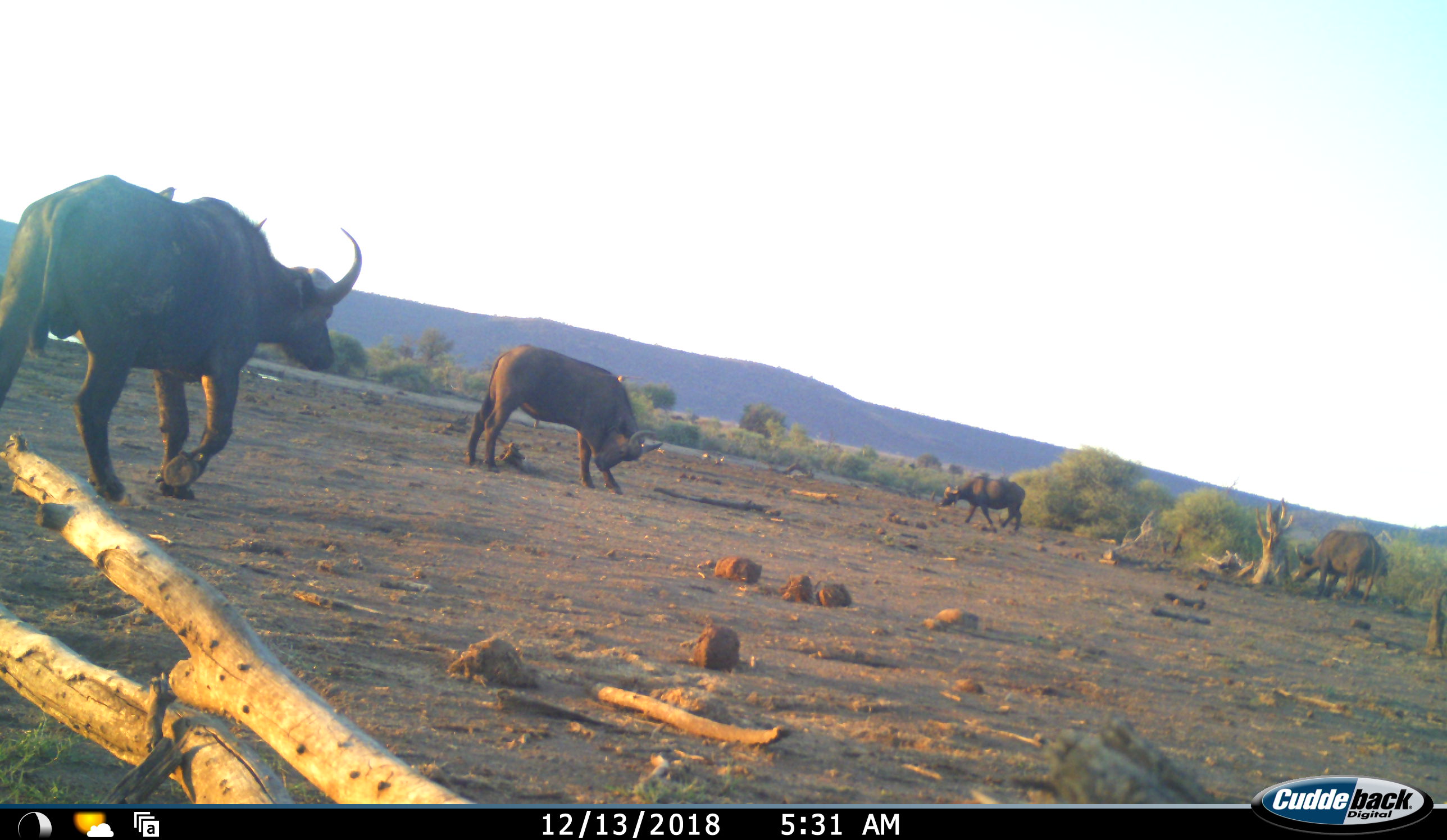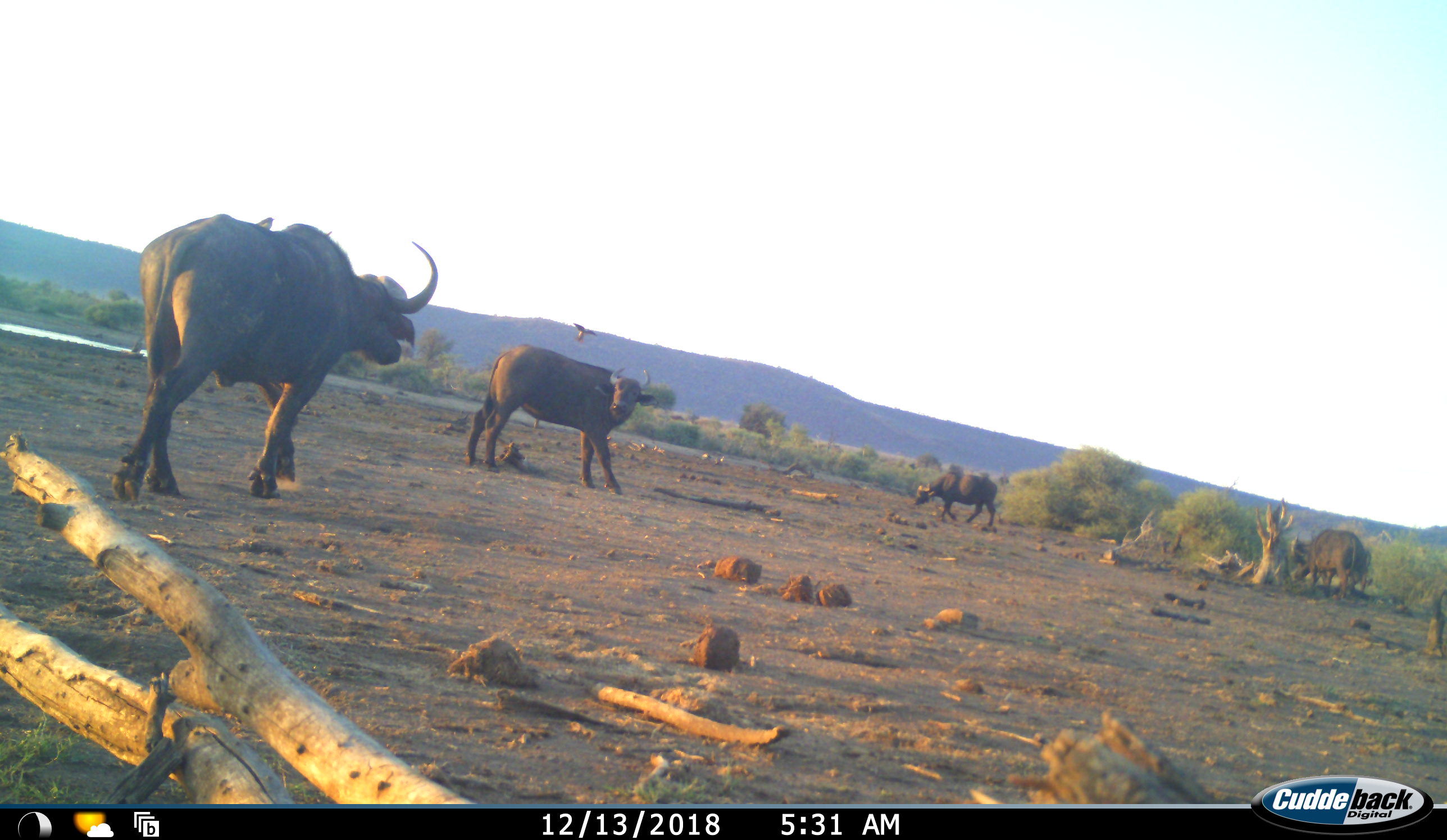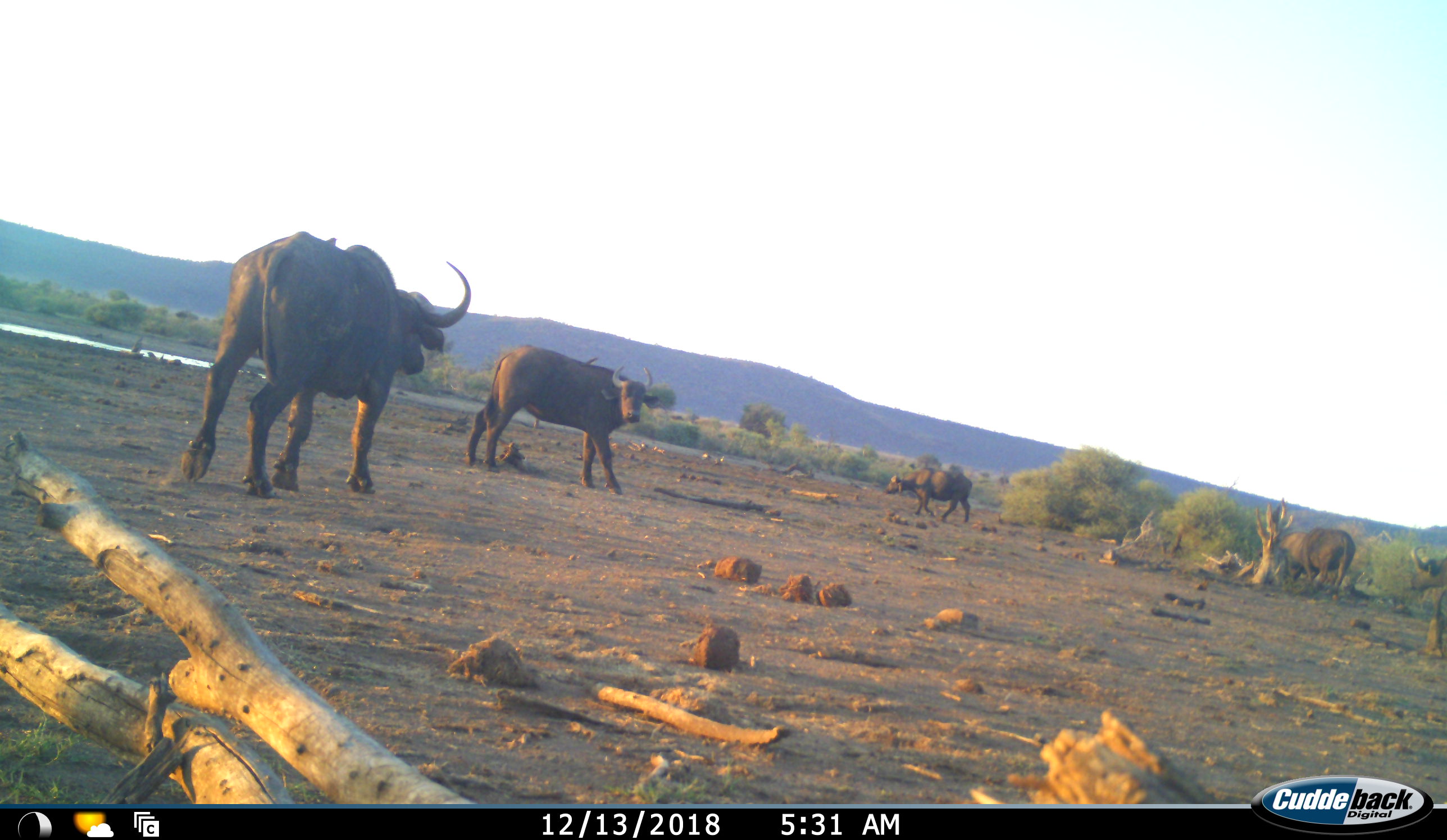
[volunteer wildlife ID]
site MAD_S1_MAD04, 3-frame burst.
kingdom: Animalia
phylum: Chordata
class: Mammalia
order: Artiodactyla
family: Bovidae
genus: Syncerus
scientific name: Syncerus caffer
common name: african buffalo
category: buffalo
Buffalo (african buffalo) (Syncerus caffer), count 4. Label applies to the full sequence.